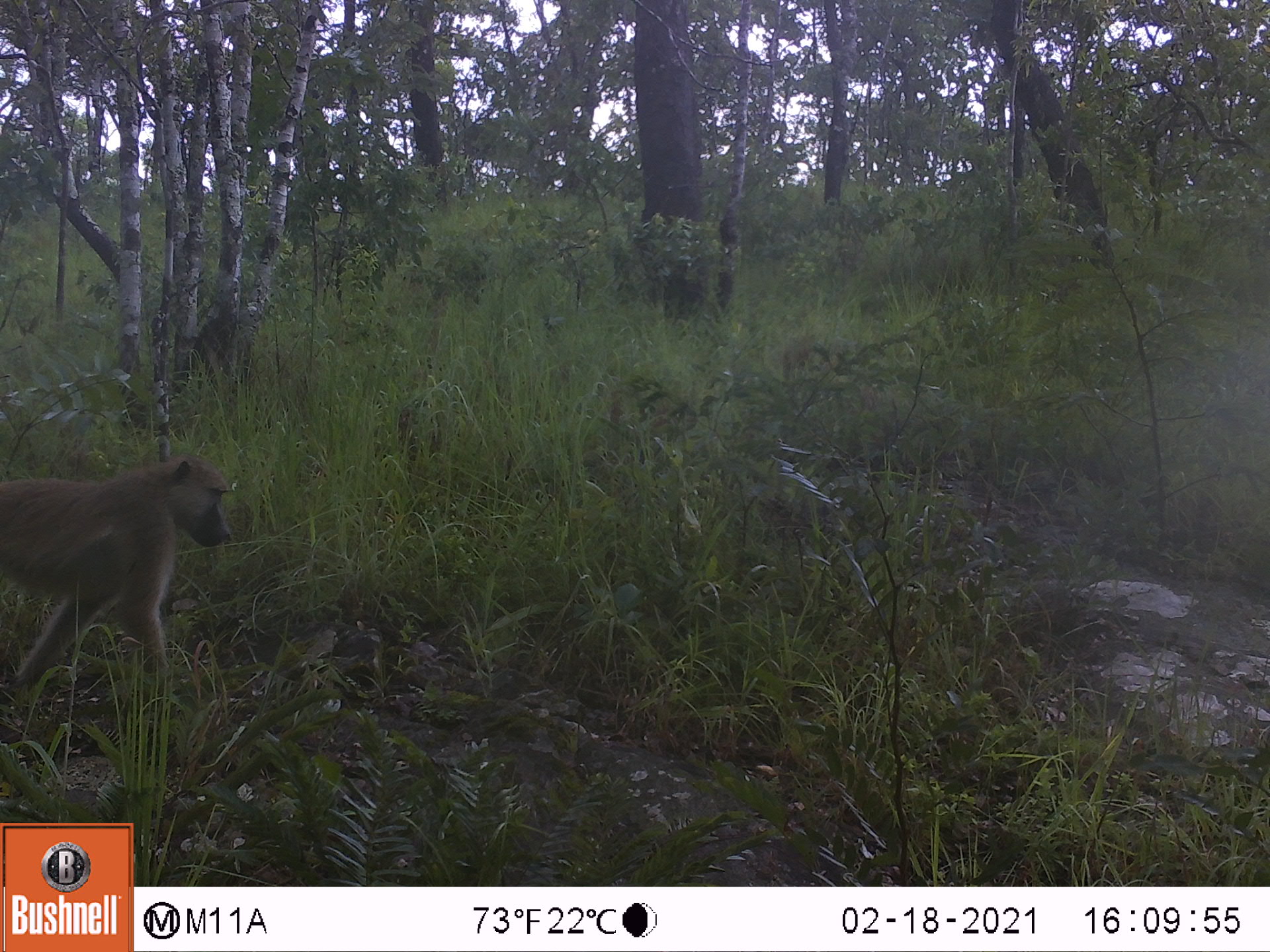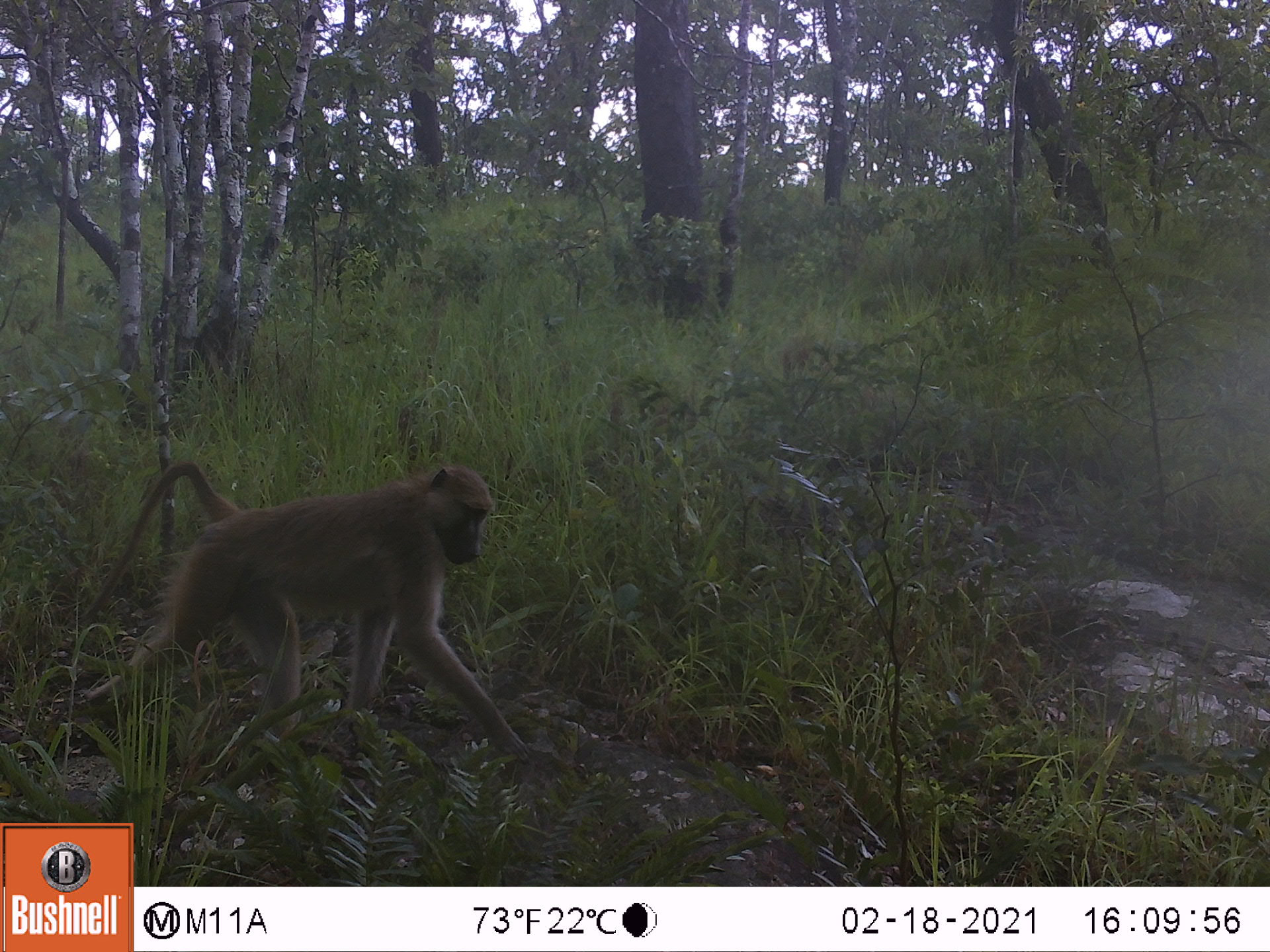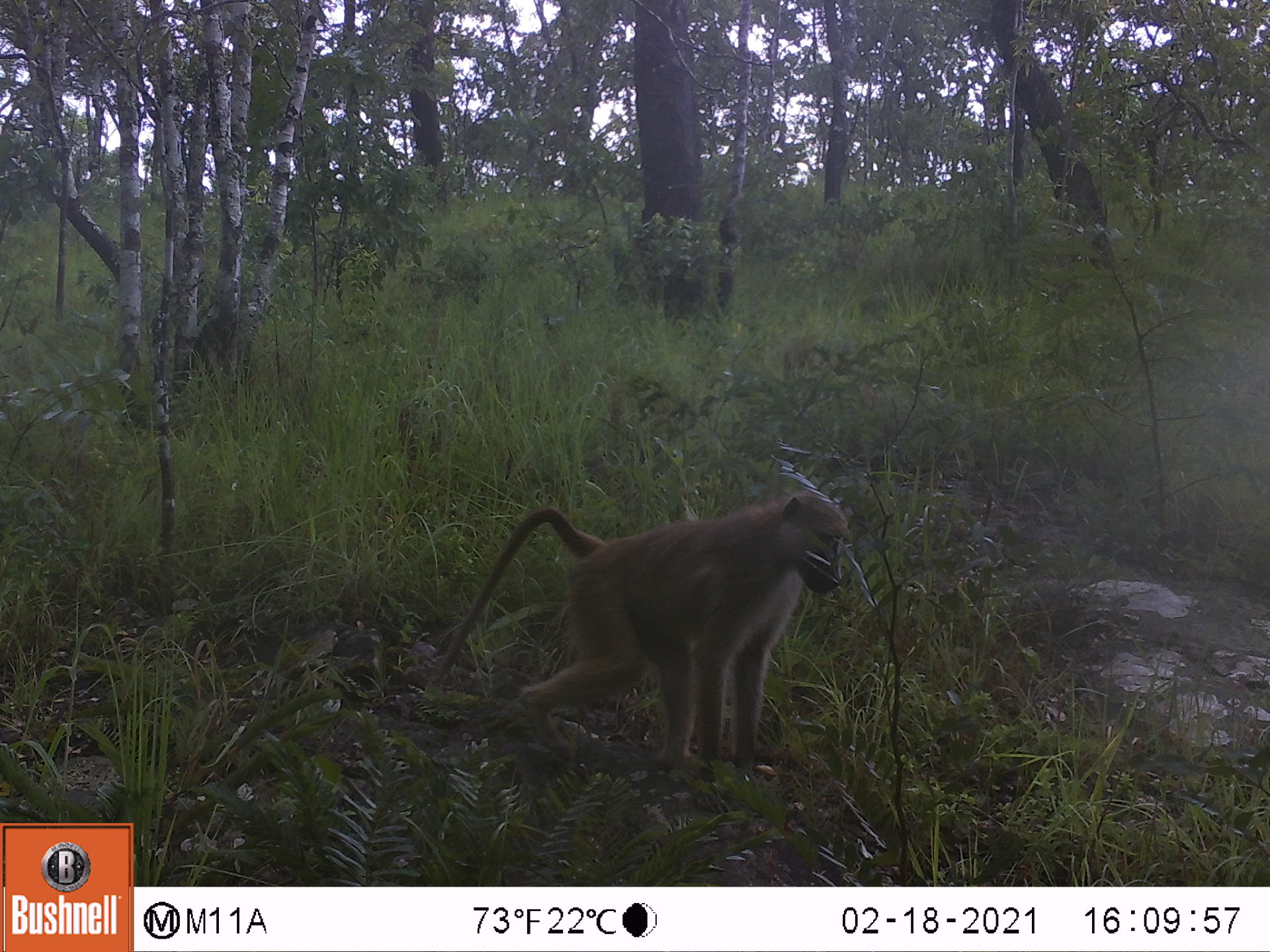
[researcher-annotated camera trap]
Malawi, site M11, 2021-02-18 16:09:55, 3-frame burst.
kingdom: Animalia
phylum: Chordata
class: Mammalia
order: Primates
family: Cercopithecidae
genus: Papio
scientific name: Papio cynocephalus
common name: yellow baboon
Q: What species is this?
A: Yellow baboon (Papio cynocephalus).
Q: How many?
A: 1.